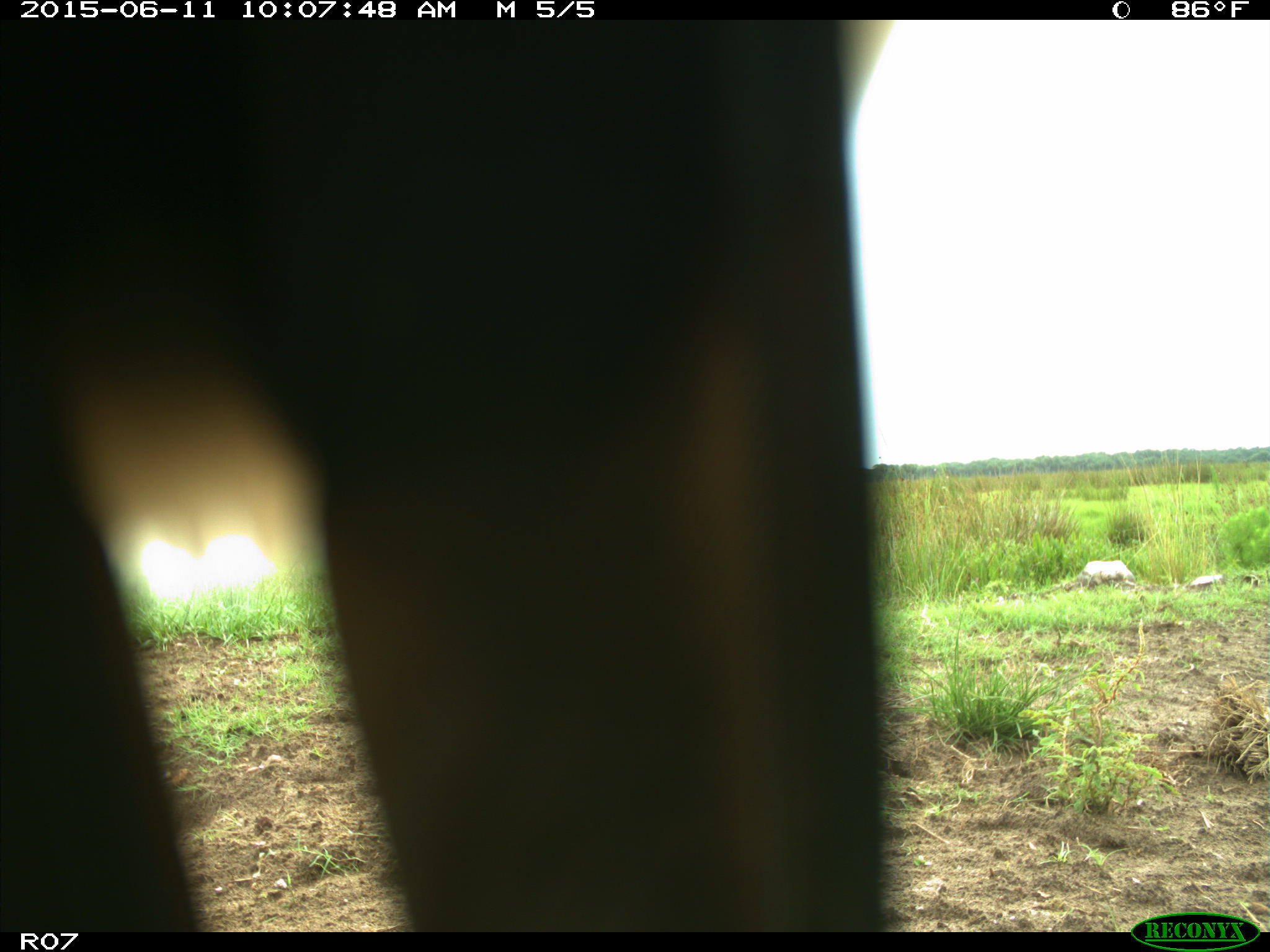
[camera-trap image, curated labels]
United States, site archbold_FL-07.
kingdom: Animalia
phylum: Chordata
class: Mammalia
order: Artiodactyla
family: Bovidae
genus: Bos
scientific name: Bos taurus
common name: domestic cow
Bos taurus (domestic cow).